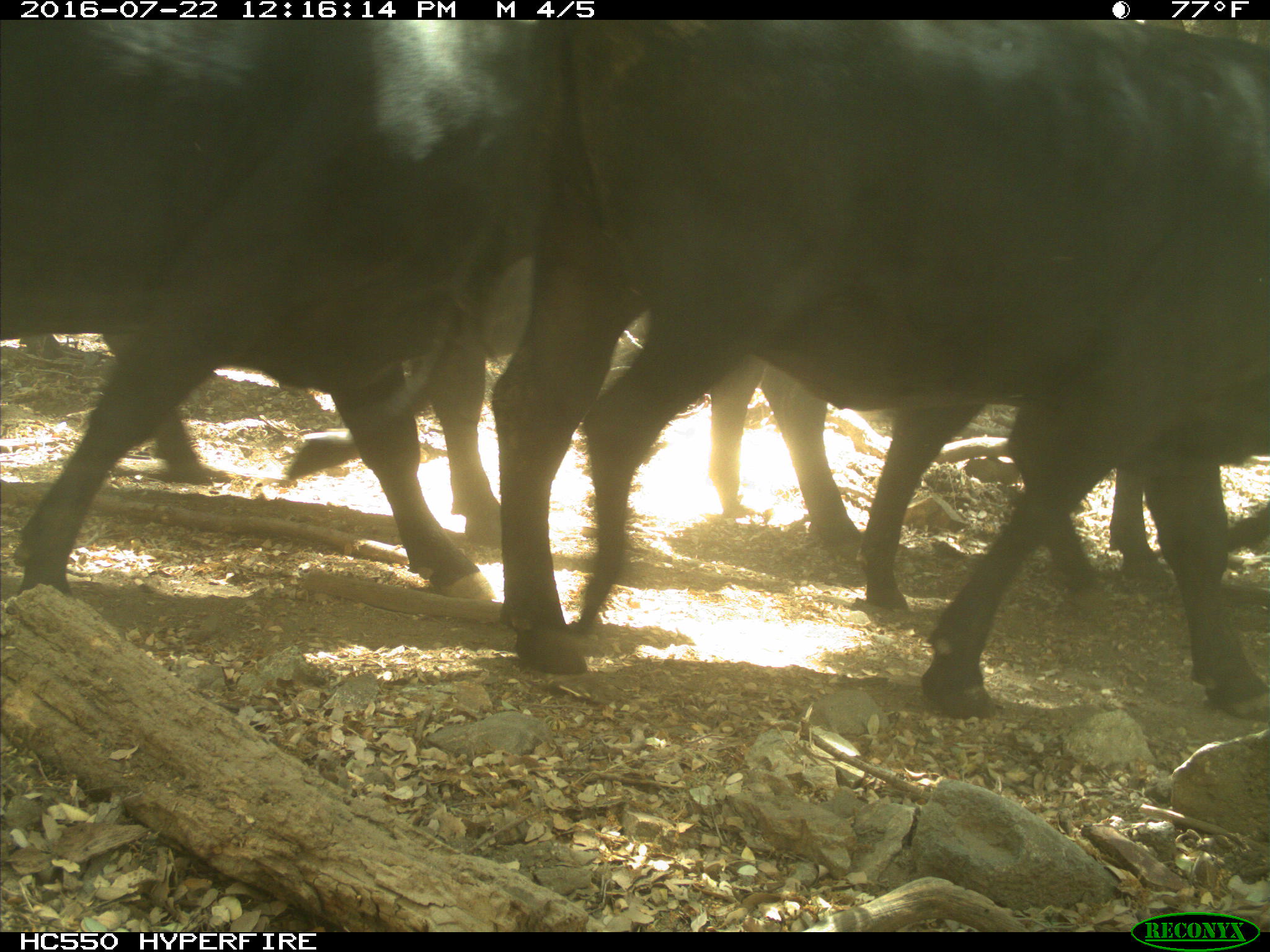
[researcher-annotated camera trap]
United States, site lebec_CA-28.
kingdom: Animalia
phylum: Chordata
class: Mammalia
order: Artiodactyla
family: Bovidae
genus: Bos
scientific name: Bos taurus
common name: domestic cow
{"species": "Bos taurus (domestic cow)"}